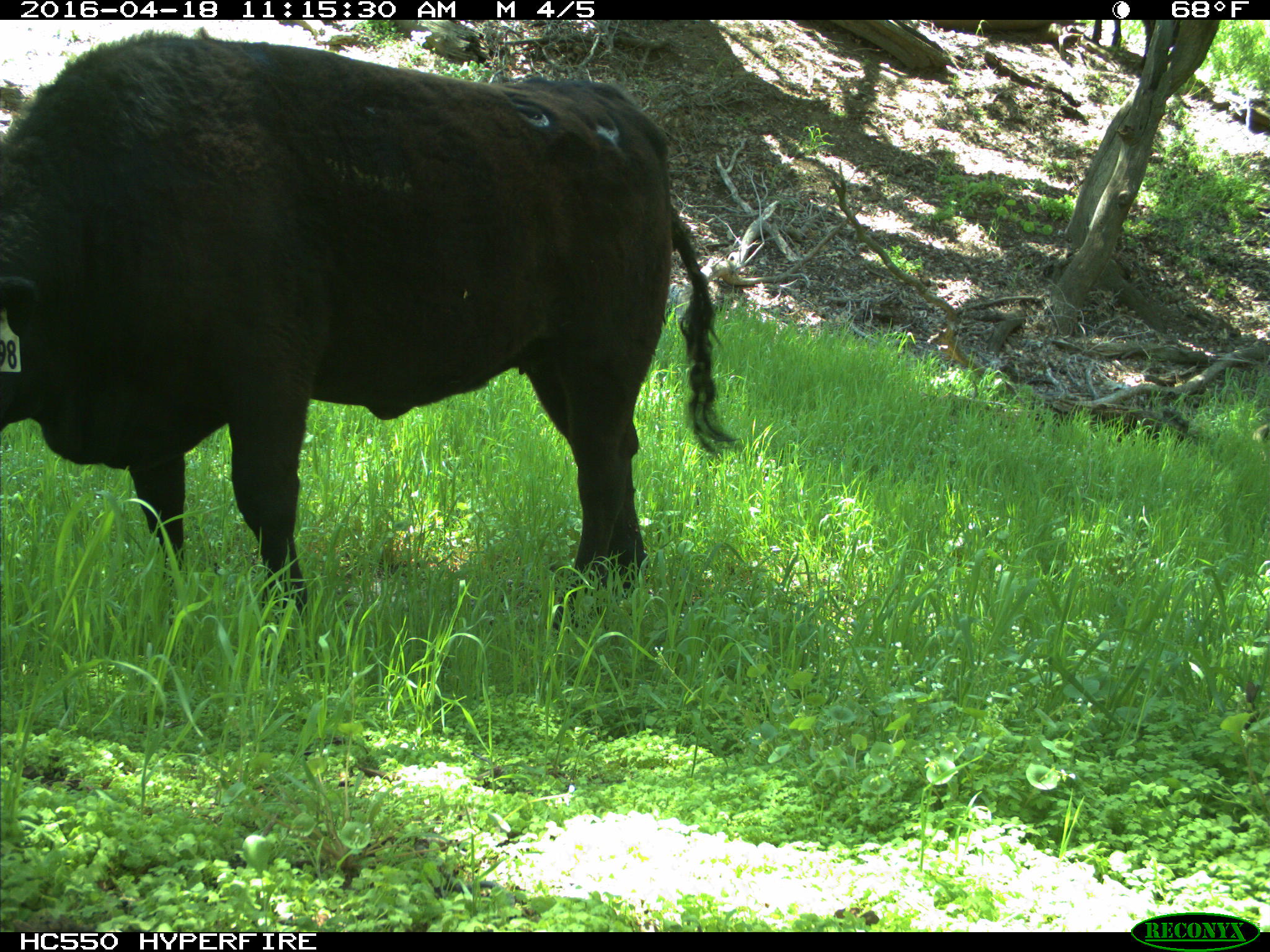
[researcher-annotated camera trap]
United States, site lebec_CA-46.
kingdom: Animalia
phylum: Chordata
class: Mammalia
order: Artiodactyla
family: Bovidae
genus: Bos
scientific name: Bos taurus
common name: domestic cow